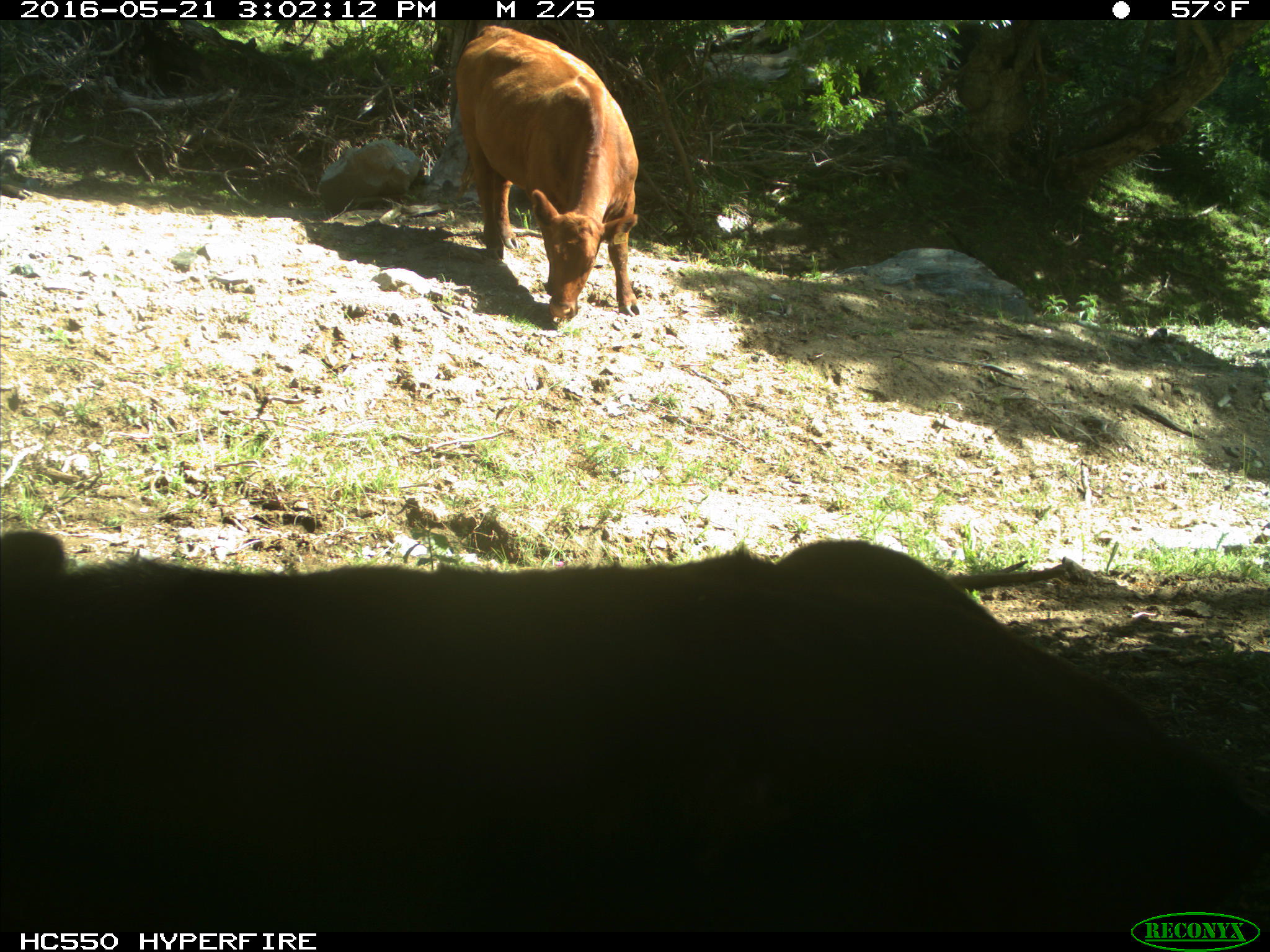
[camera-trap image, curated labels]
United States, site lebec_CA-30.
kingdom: Animalia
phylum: Chordata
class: Mammalia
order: Artiodactyla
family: Bovidae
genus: Bos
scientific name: Bos taurus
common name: domestic cow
Bos taurus (domestic cow).